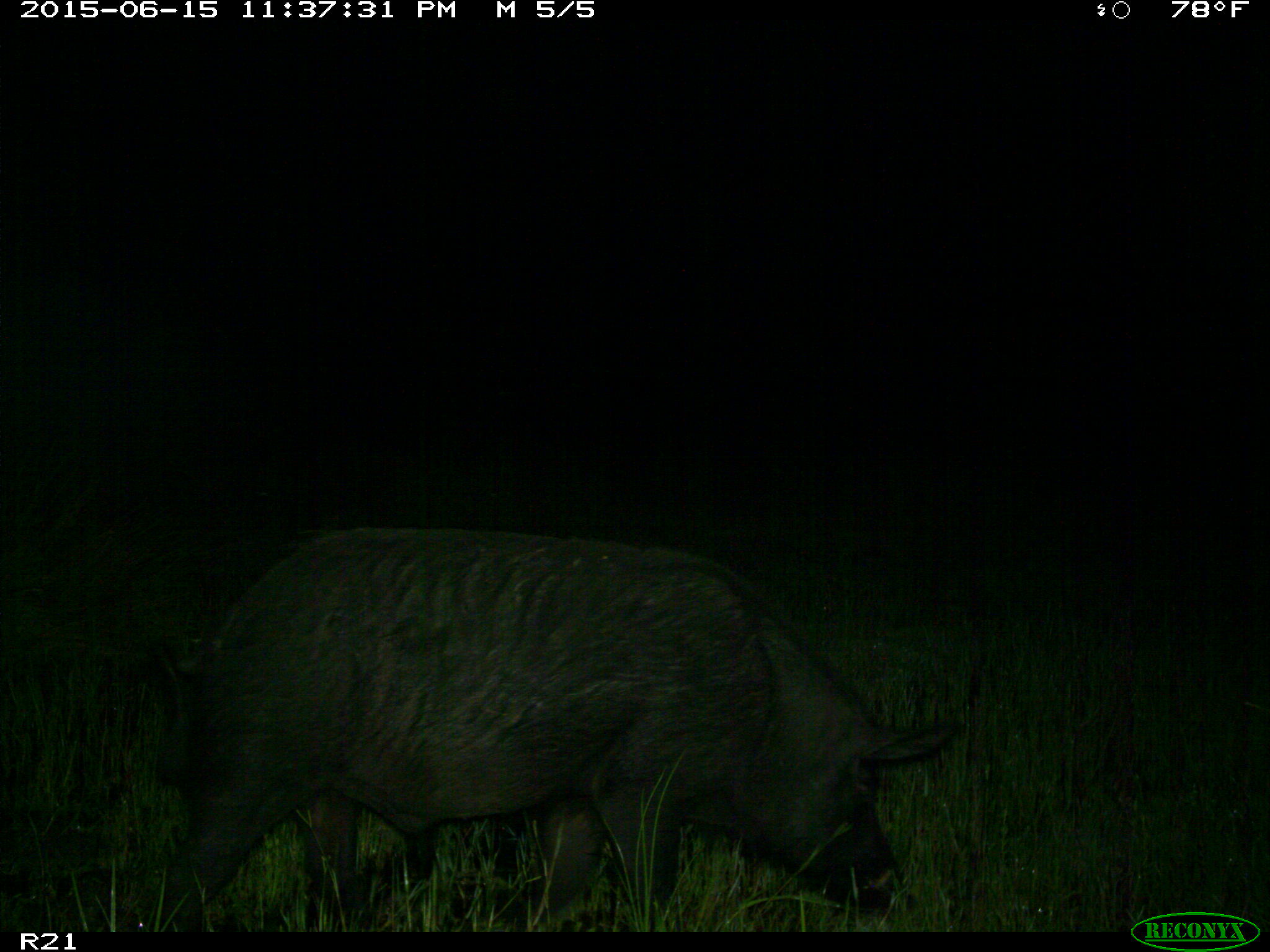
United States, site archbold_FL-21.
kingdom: Animalia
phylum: Chordata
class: Mammalia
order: Artiodactyla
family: Suidae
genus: Sus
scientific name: Sus scrofa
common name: wild boar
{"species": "Sus scrofa (wild boar)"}